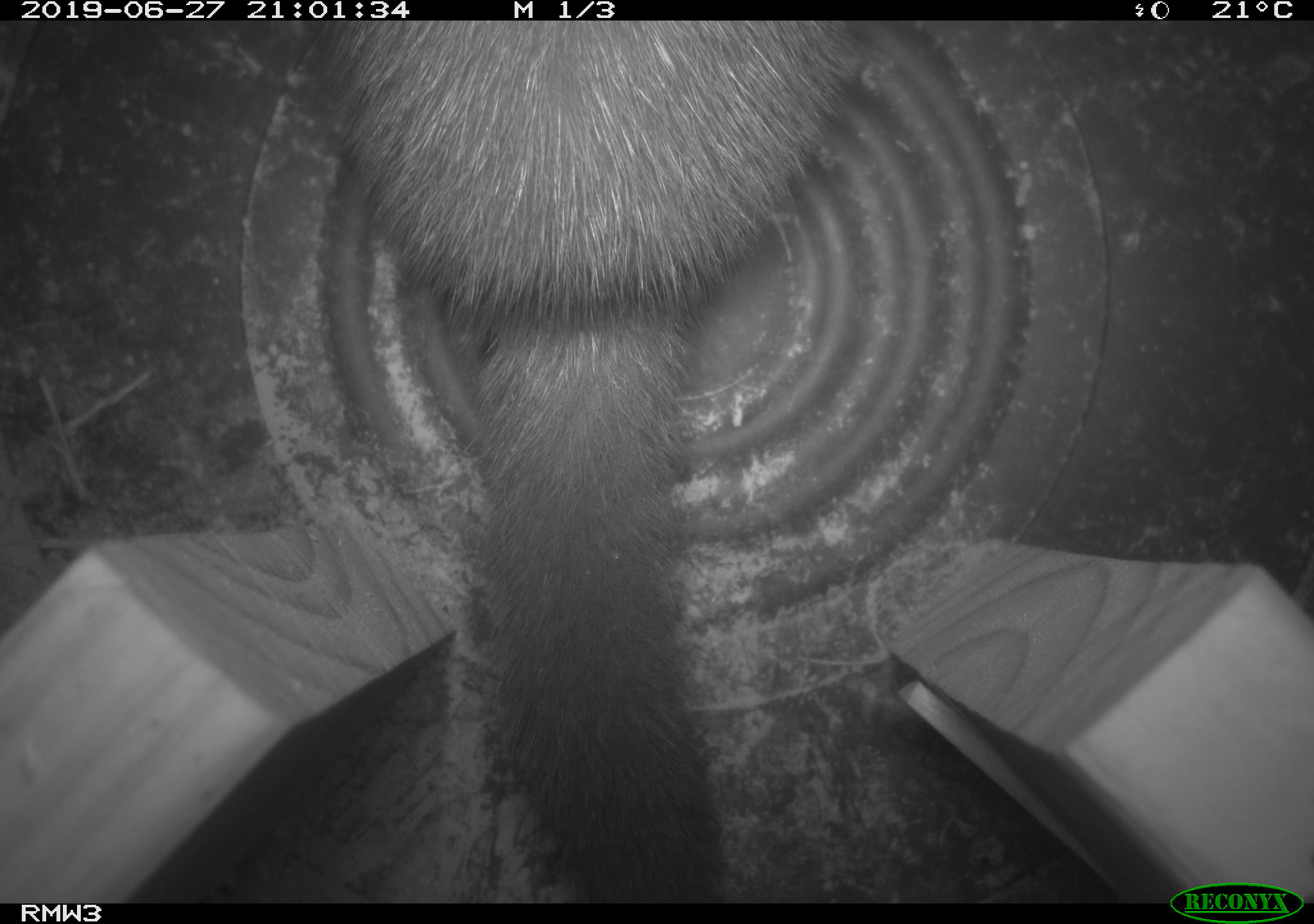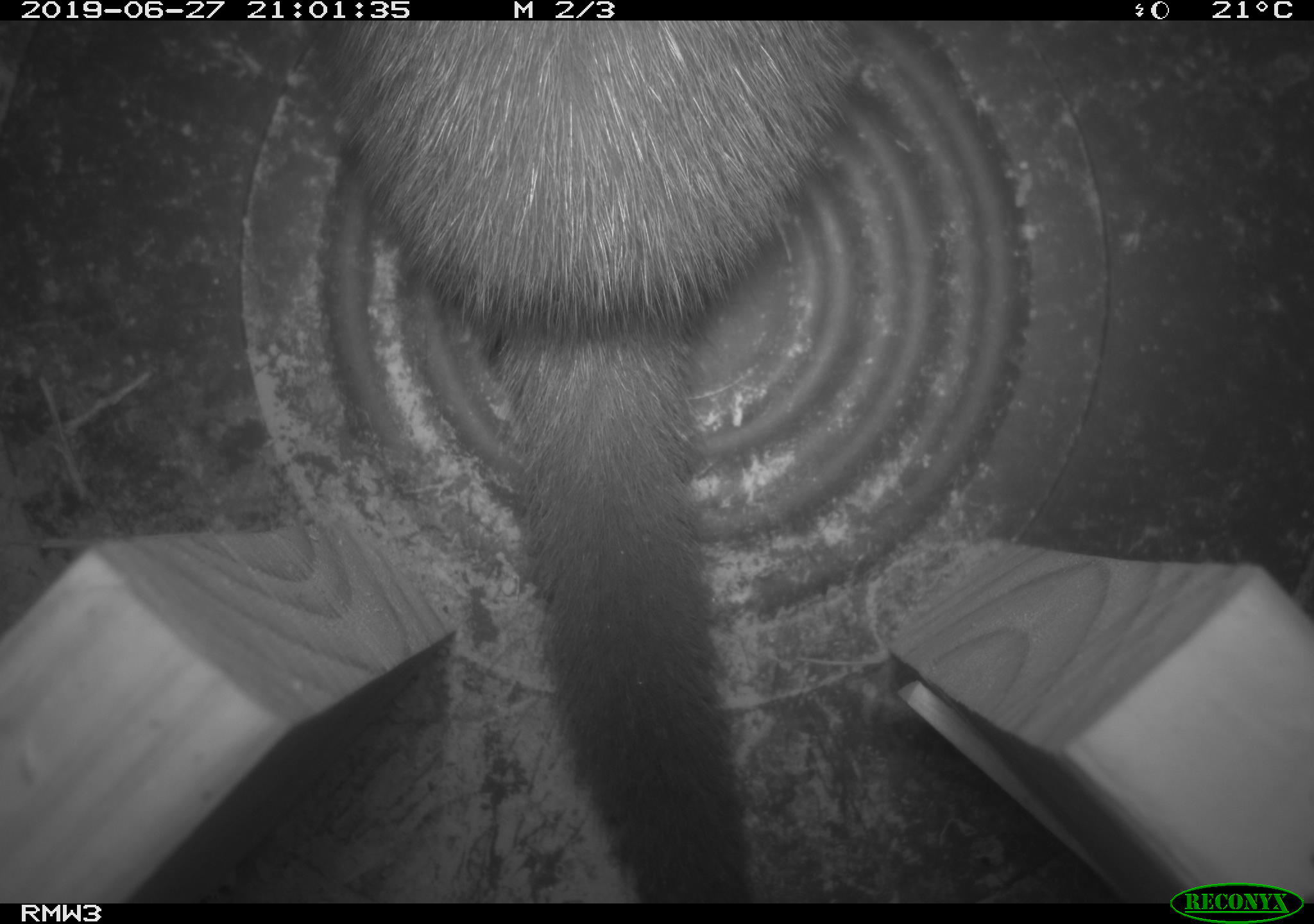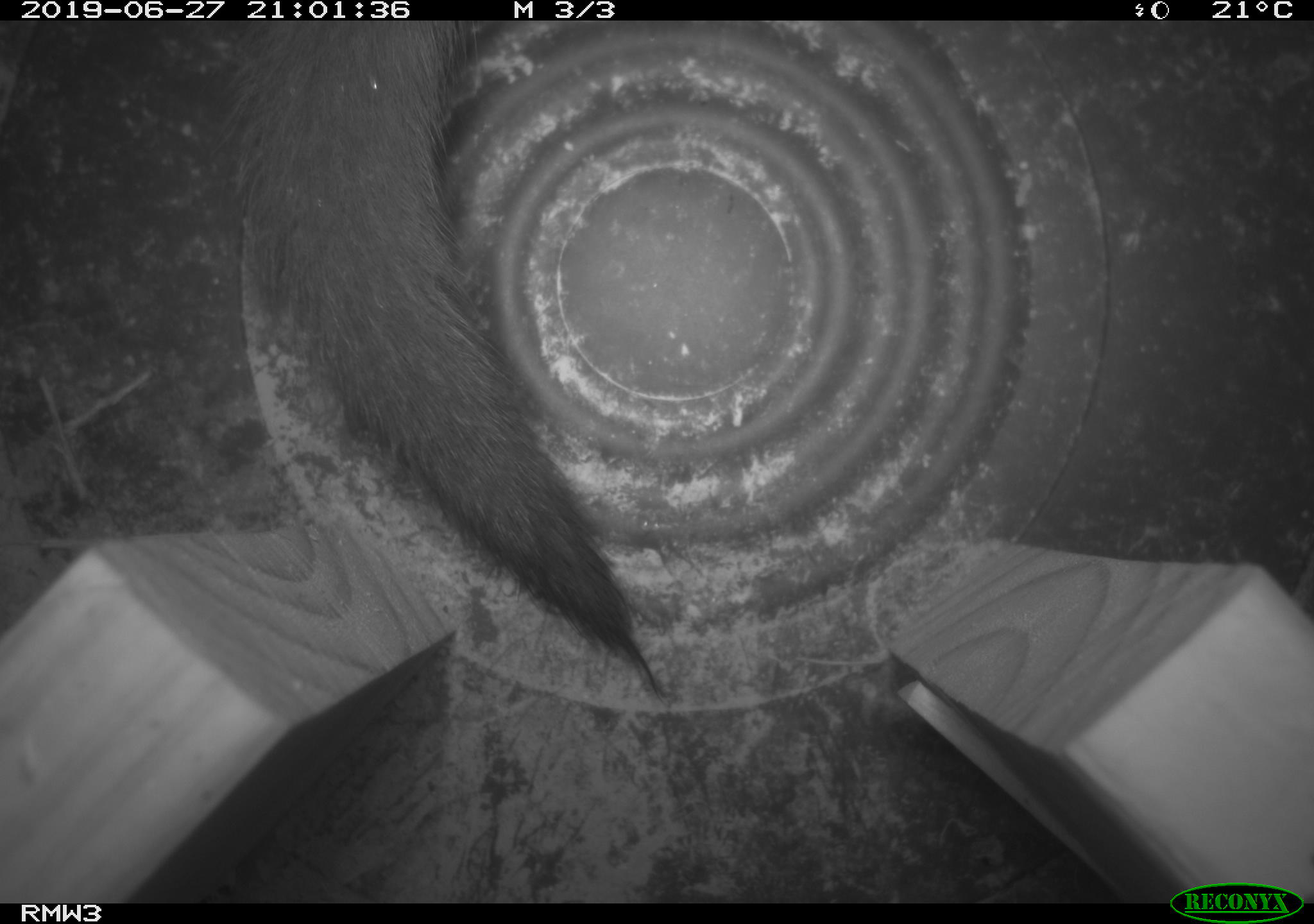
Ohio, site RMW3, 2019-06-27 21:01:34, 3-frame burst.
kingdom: Animalia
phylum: Chordata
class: Mammalia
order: Carnivora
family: Mustelidae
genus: Neogale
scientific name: Neogale vison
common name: american mink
American mink (Neogale vison).